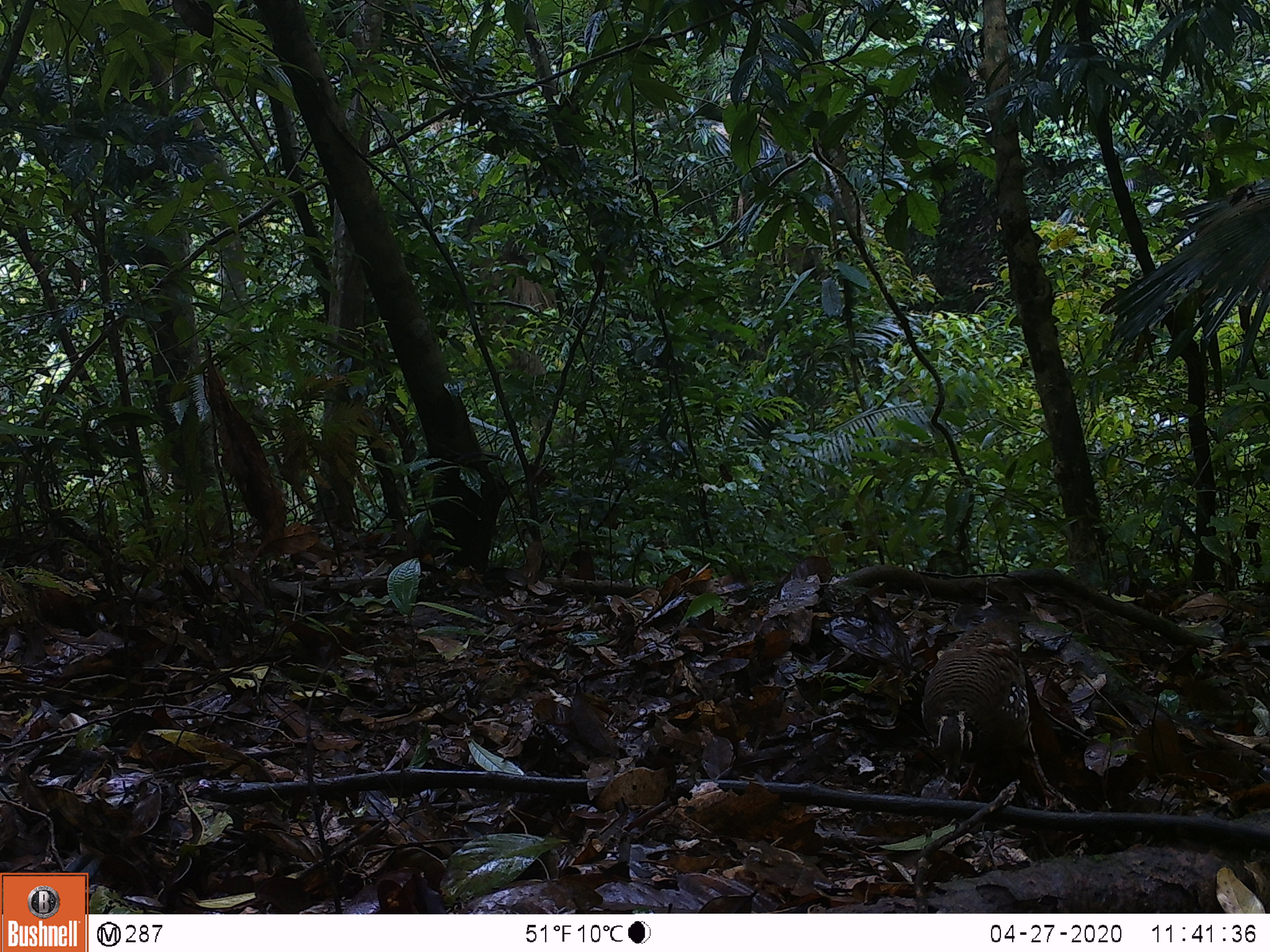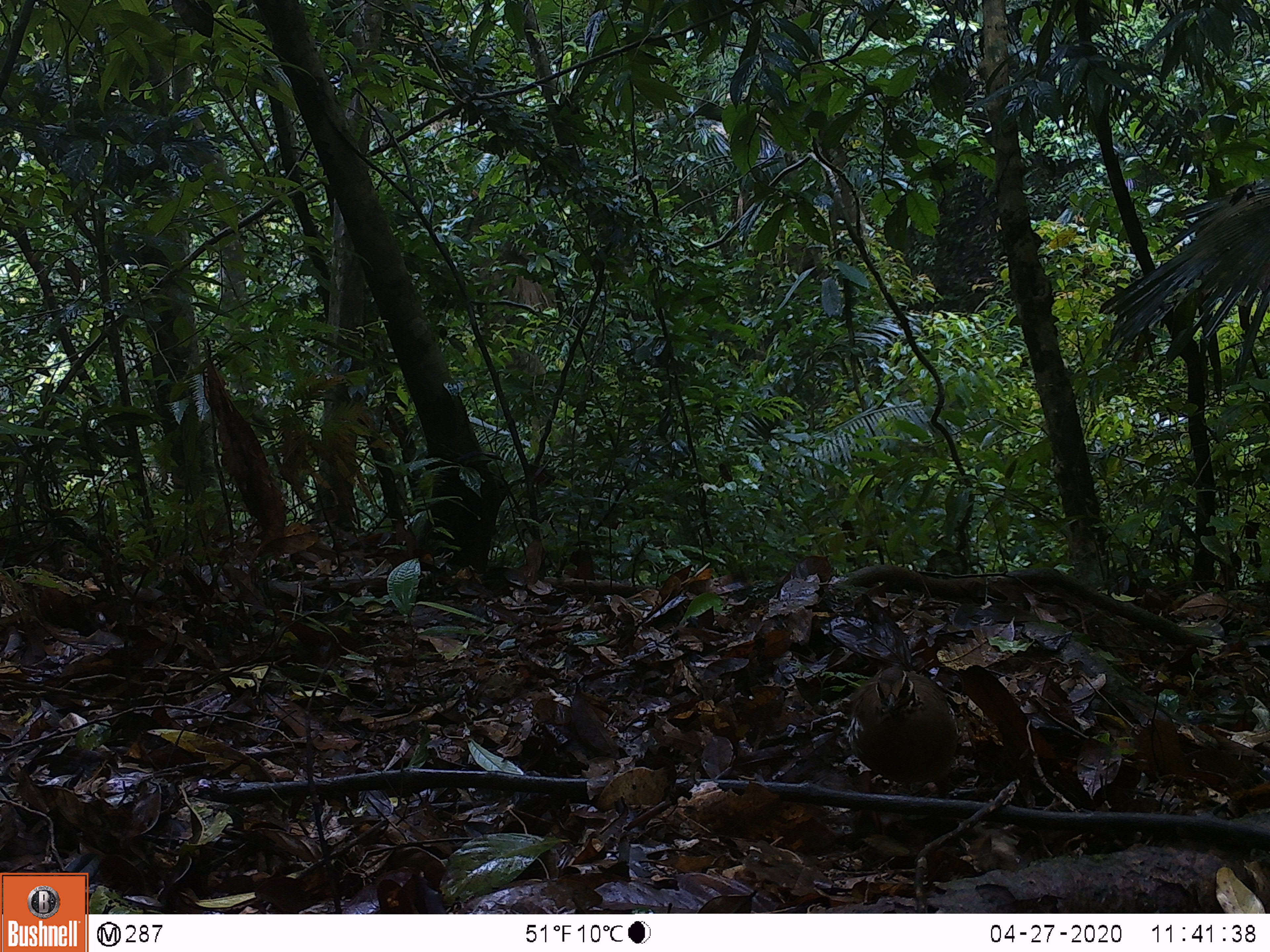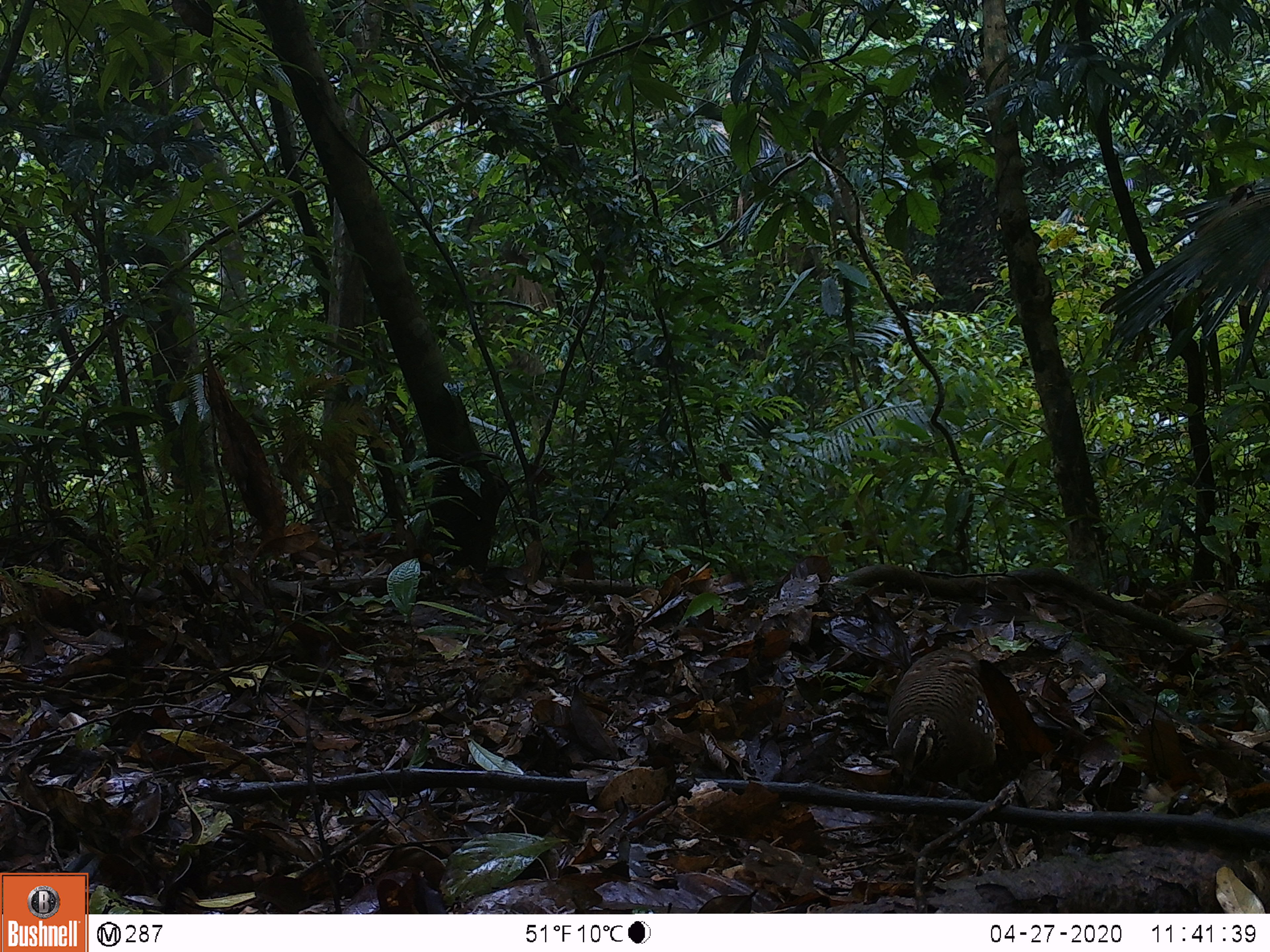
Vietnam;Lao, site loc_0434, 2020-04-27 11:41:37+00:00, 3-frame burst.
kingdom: Animalia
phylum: Chordata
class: Aves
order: Galliformes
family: Phasianidae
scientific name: Phasianidae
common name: partridge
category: unidentified partridge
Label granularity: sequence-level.